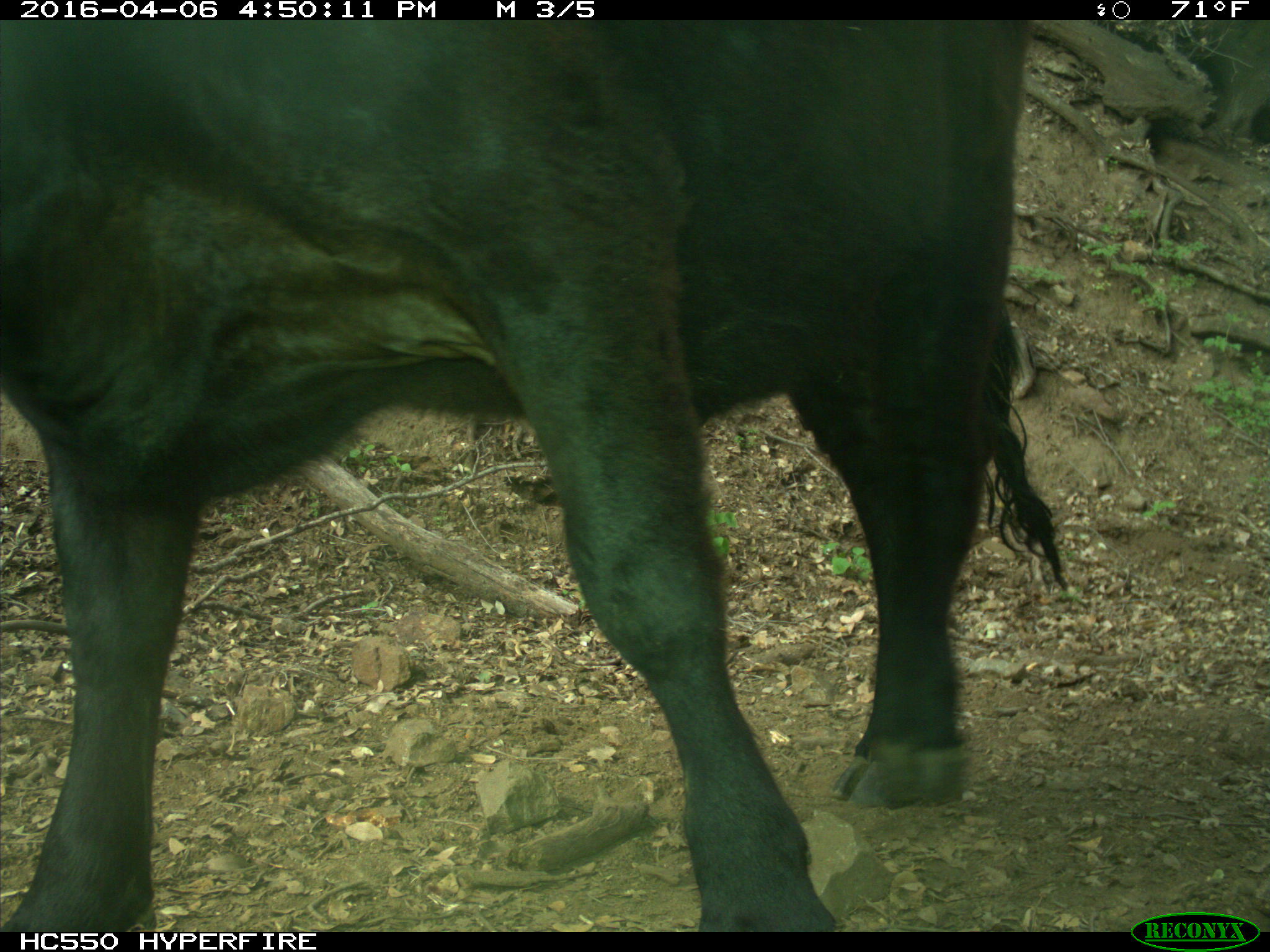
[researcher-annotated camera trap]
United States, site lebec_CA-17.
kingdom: Animalia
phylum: Chordata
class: Mammalia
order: Artiodactyla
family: Bovidae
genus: Bos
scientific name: Bos taurus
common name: domestic cow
Bos taurus (domestic cow).